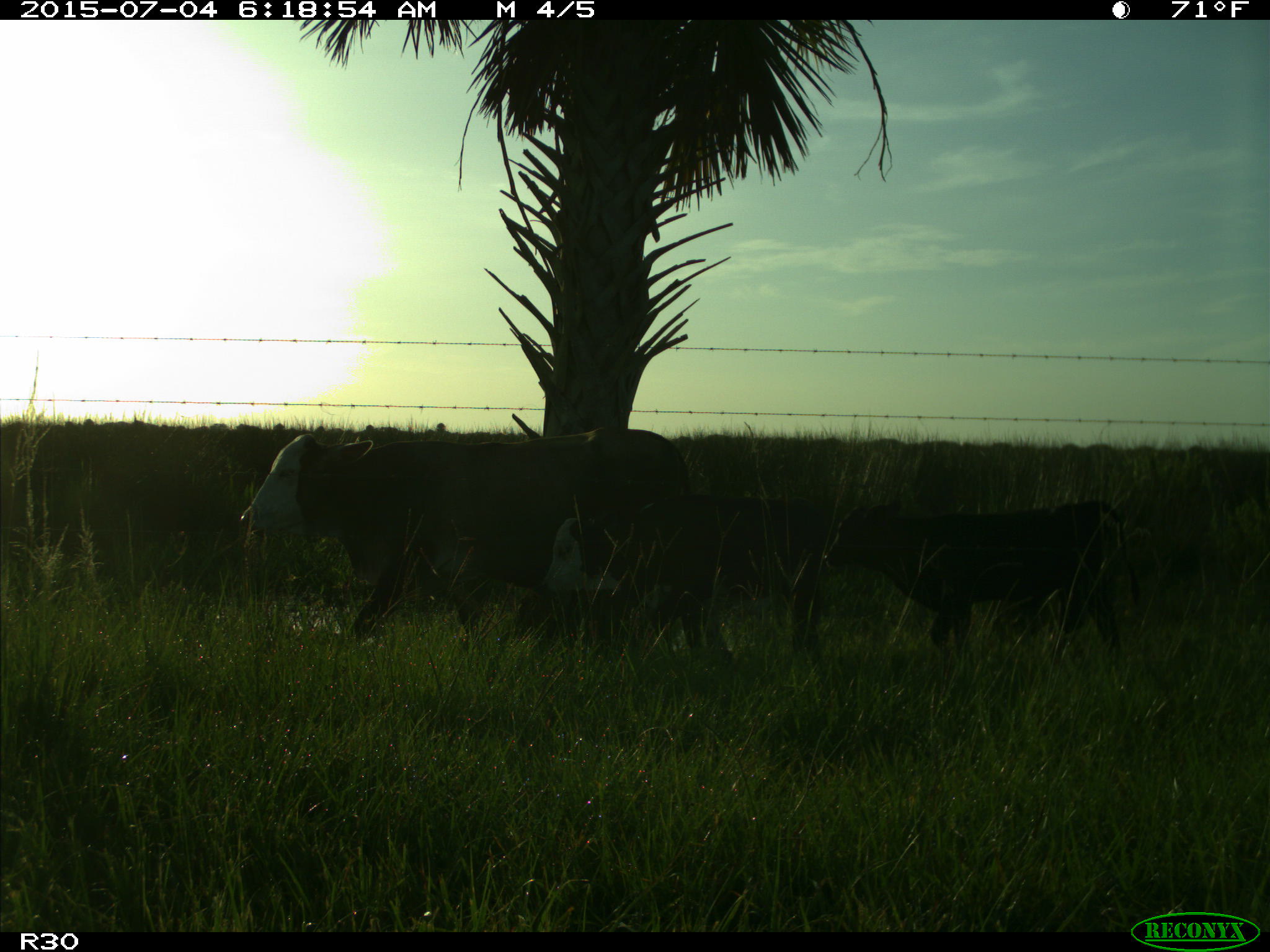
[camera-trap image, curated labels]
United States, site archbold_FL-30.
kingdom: Animalia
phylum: Chordata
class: Mammalia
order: Artiodactyla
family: Bovidae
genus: Bos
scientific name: Bos taurus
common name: domestic cow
Bos taurus (domestic cow).